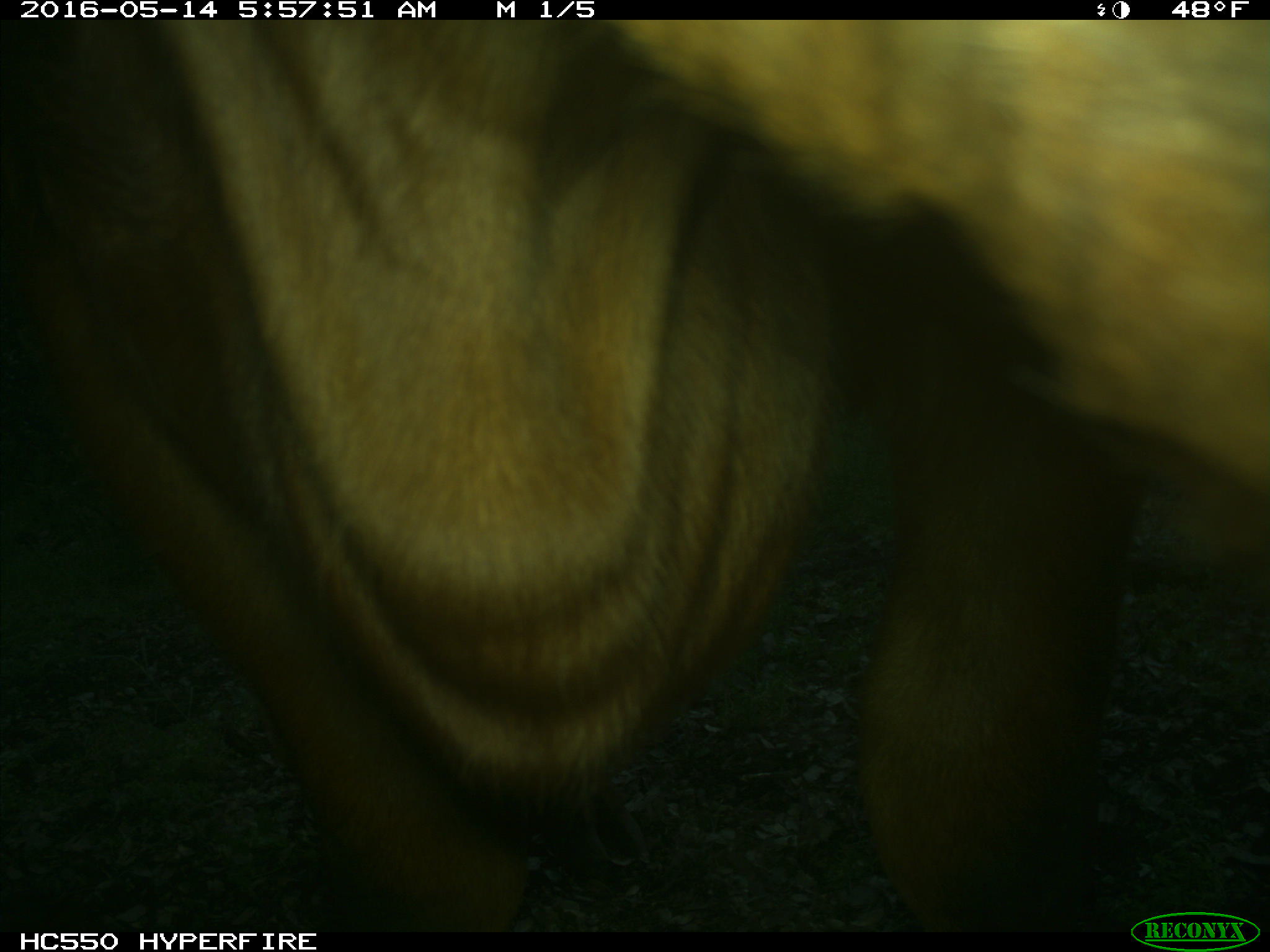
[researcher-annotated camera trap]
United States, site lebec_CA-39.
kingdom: Animalia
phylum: Chordata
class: Mammalia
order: Artiodactyla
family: Bovidae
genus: Bos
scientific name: Bos taurus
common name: domestic cow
Bos taurus (domestic cow).